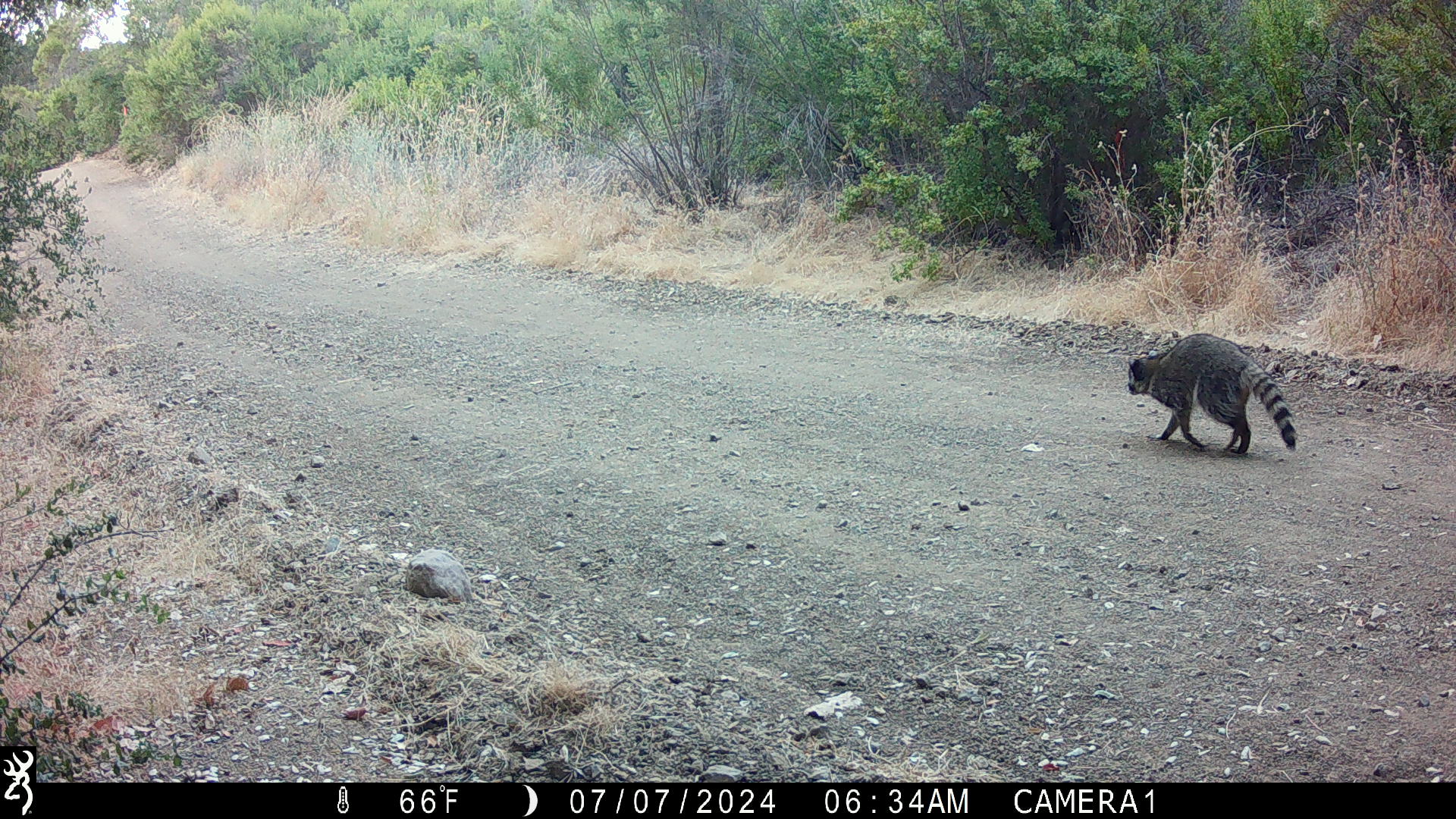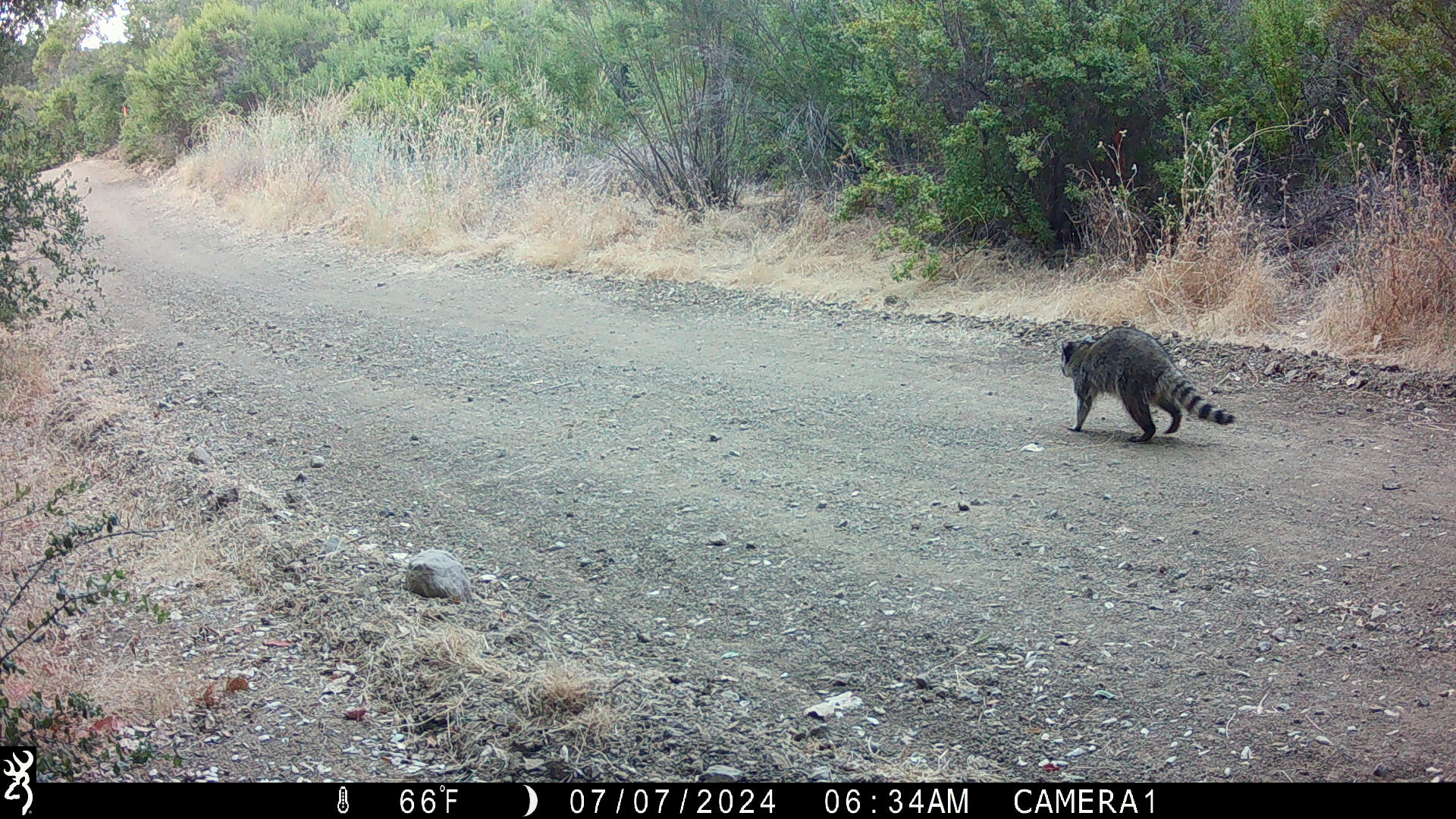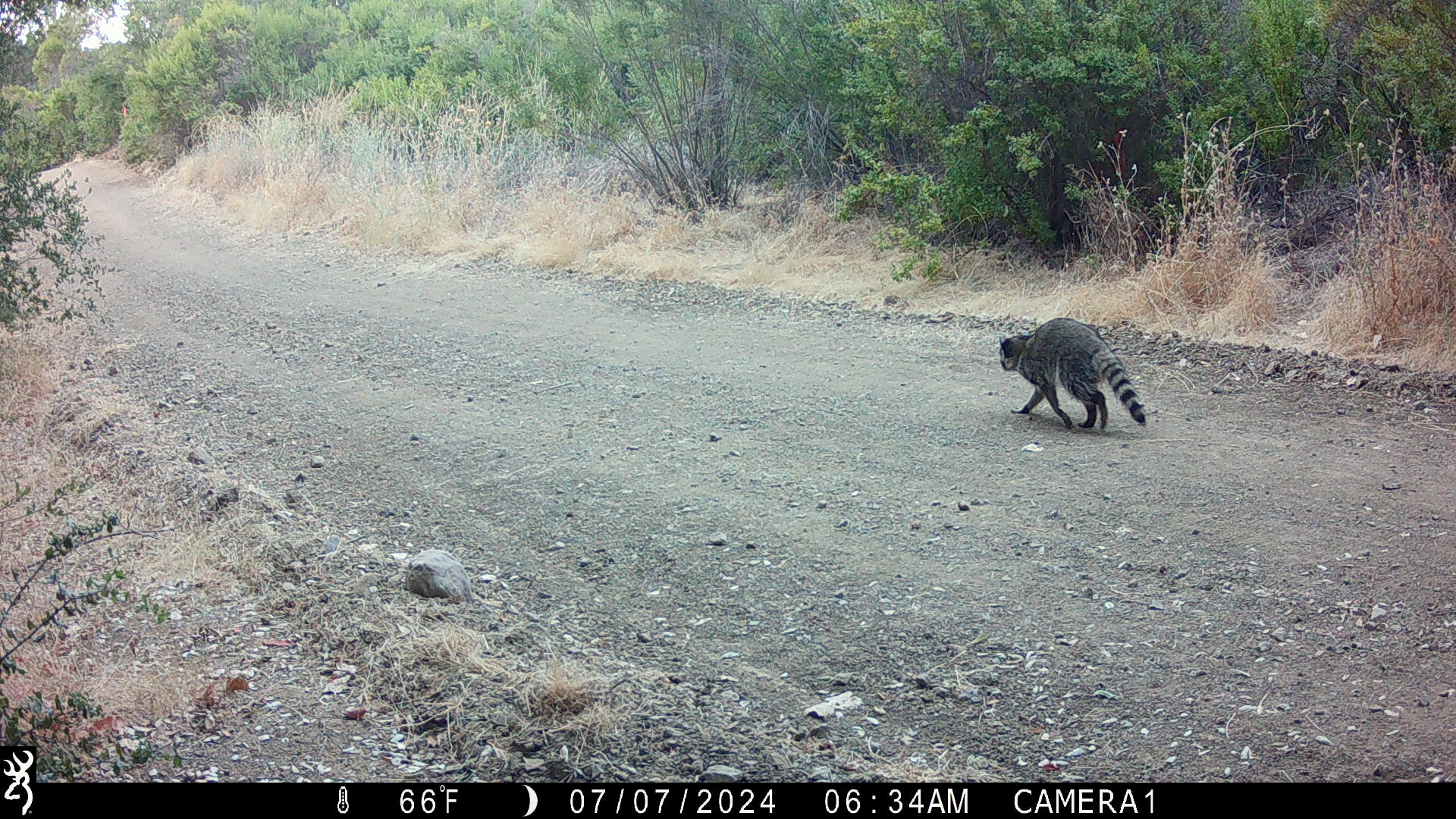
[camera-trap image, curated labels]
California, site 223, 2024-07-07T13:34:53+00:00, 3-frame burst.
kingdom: Animalia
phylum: Chordata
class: Mammalia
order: Carnivora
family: Procyonidae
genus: Procyon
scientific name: Procyon lotor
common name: raccoon